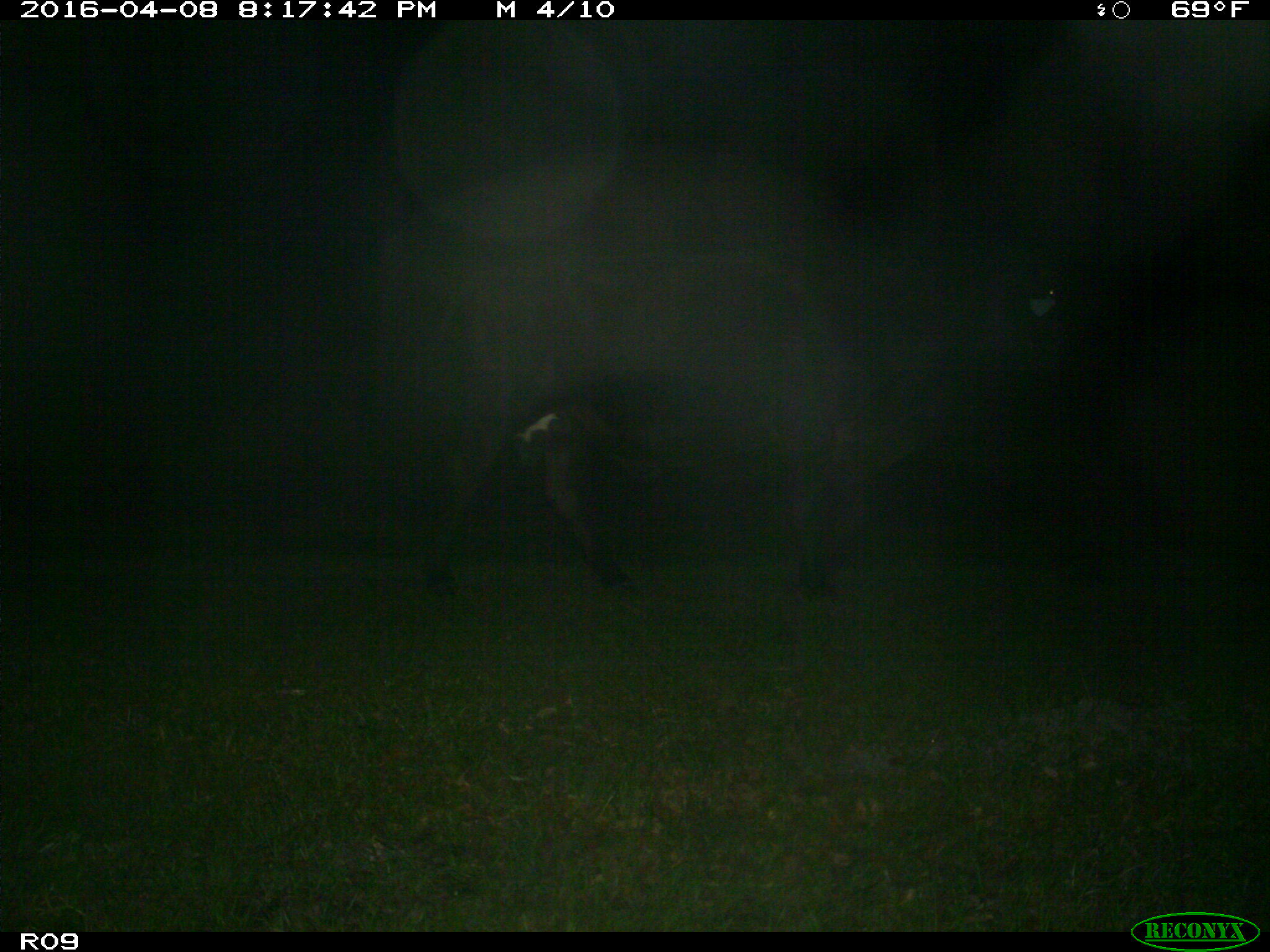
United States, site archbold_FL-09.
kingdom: Animalia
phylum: Chordata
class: Mammalia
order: Artiodactyla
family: Bovidae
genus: Bos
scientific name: Bos taurus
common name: domestic cow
Bos taurus (domestic cow).